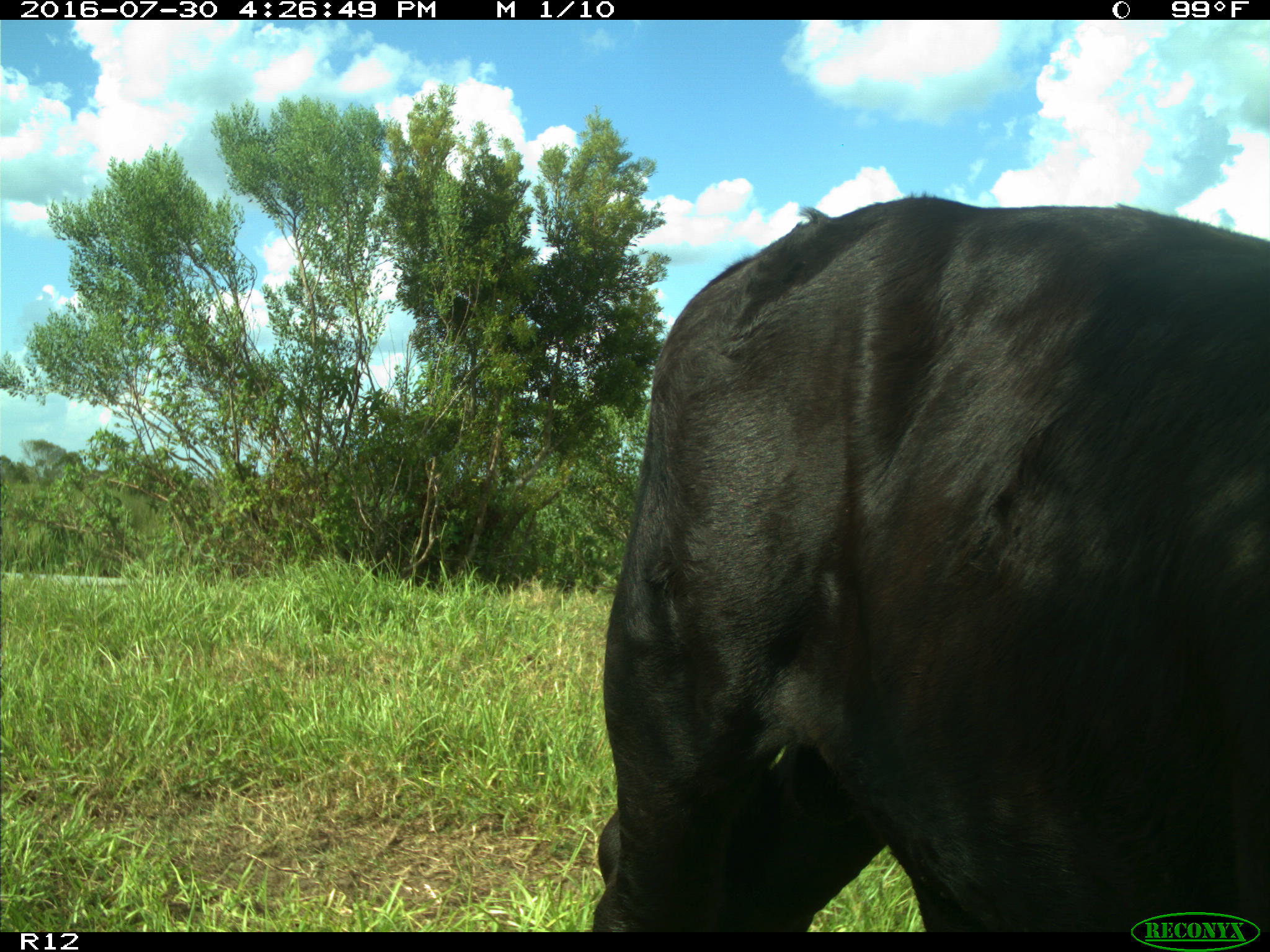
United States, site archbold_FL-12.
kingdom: Animalia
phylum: Chordata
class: Mammalia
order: Artiodactyla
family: Bovidae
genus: Bos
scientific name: Bos taurus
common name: domestic cow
Bos taurus (domestic cow).